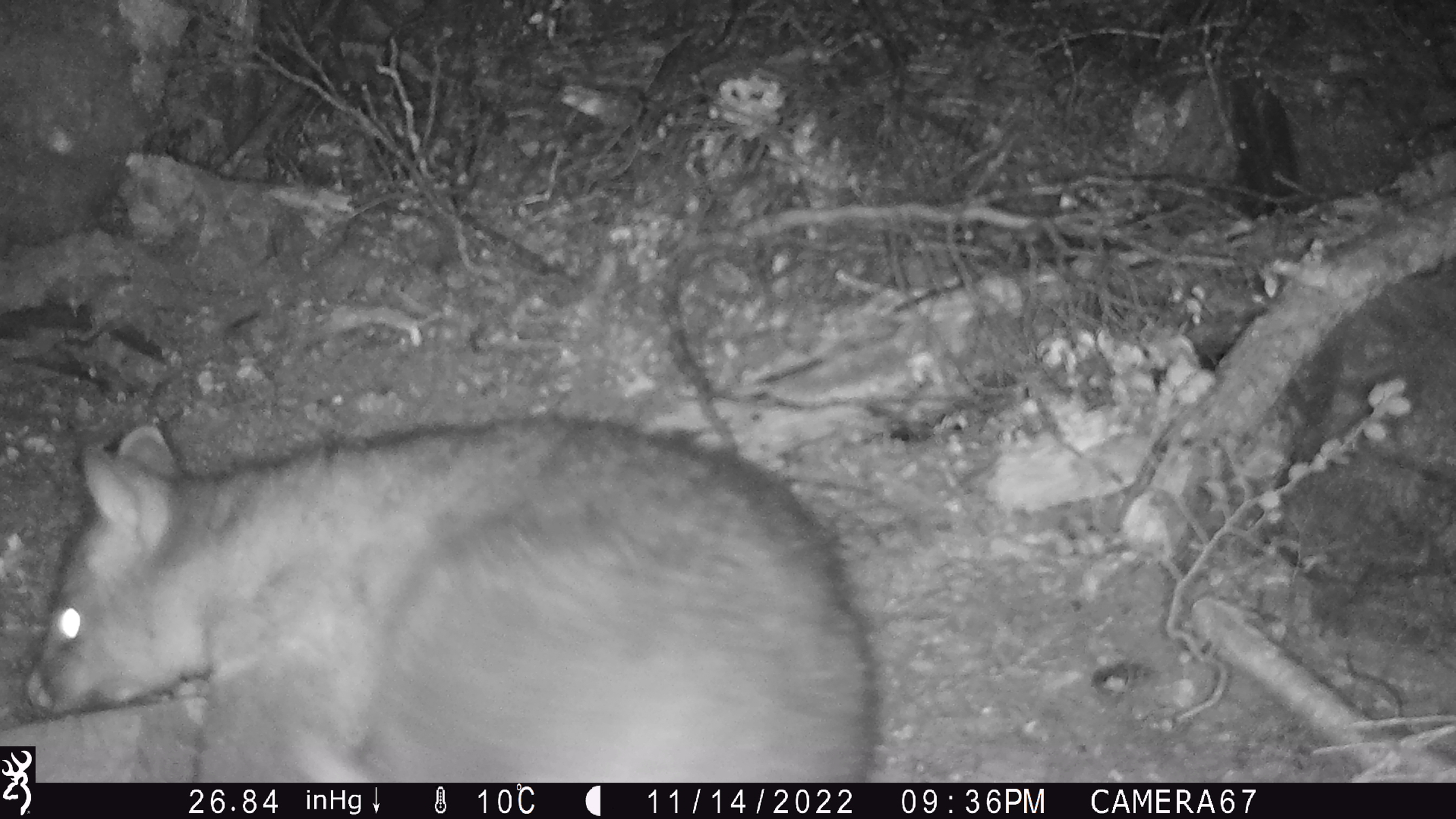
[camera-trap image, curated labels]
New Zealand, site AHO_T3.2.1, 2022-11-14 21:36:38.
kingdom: Animalia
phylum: Chordata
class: Mammalia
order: Diprotodontia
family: Phalangeridae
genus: Trichosurus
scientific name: Trichosurus vulpecula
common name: common brushtail possum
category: possum